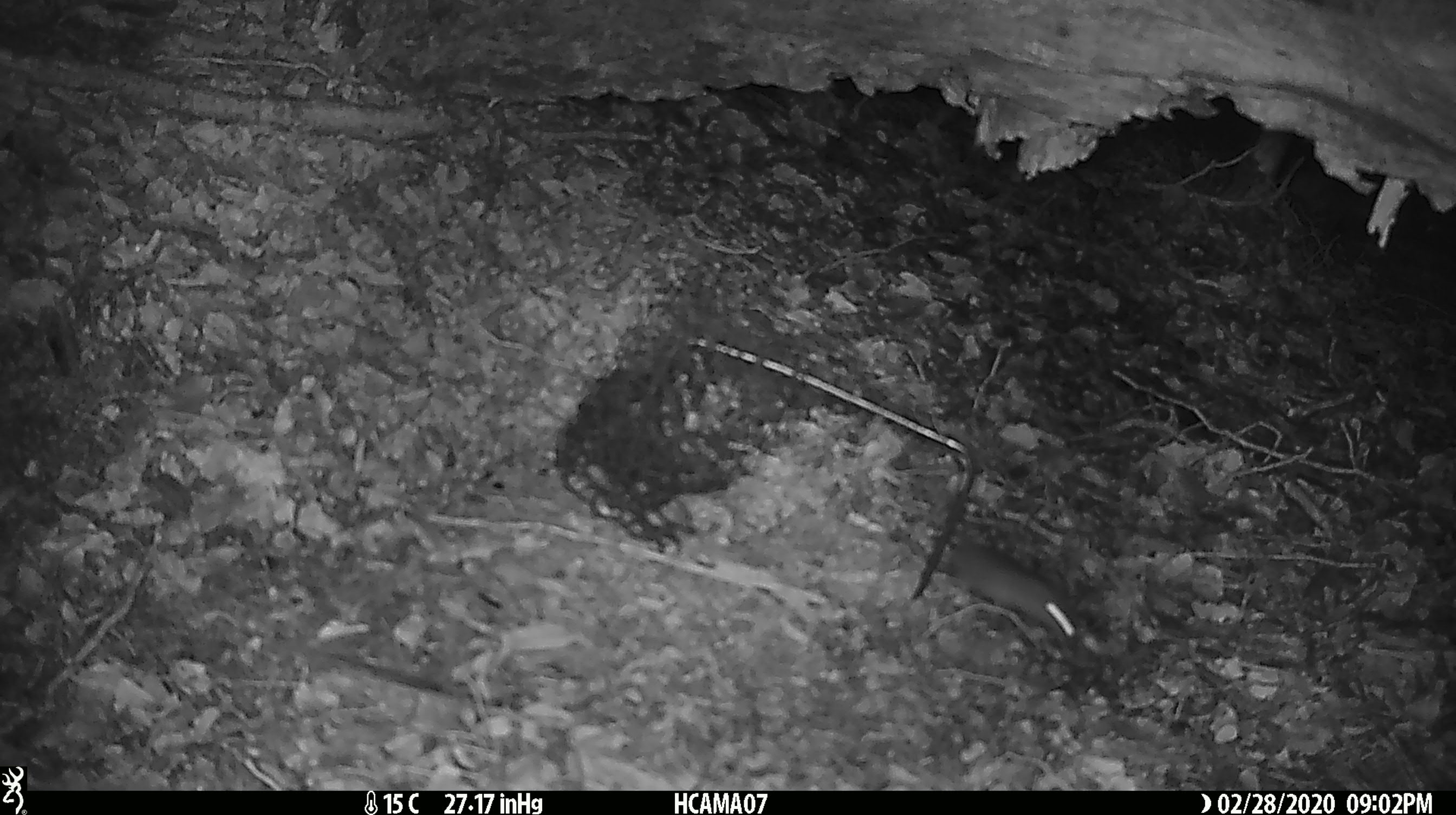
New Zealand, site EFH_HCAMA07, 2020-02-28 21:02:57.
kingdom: Animalia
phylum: Chordata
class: Mammalia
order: Rodentia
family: Muridae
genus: Mus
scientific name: Mus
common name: mouse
Mouse (Mus).